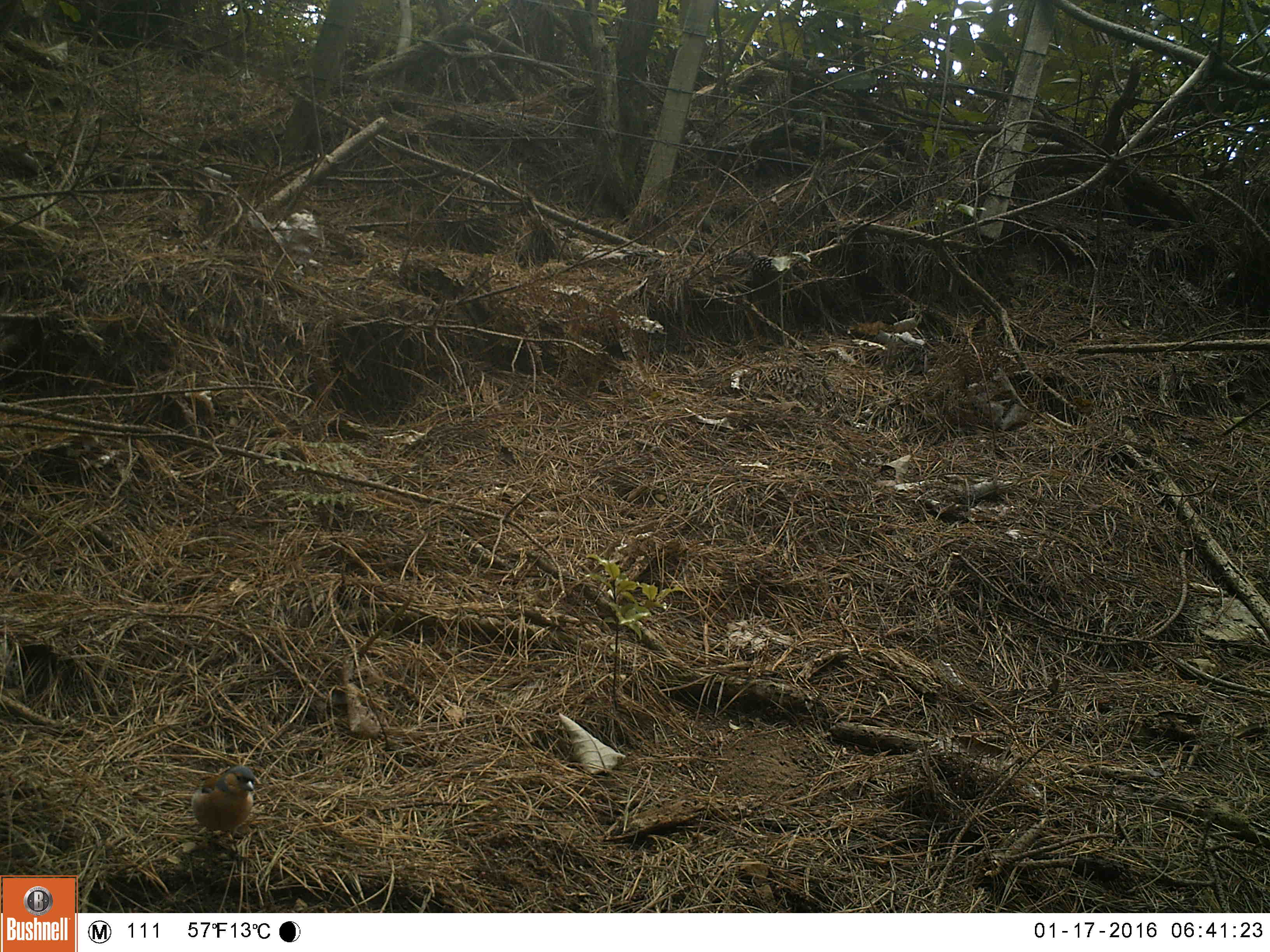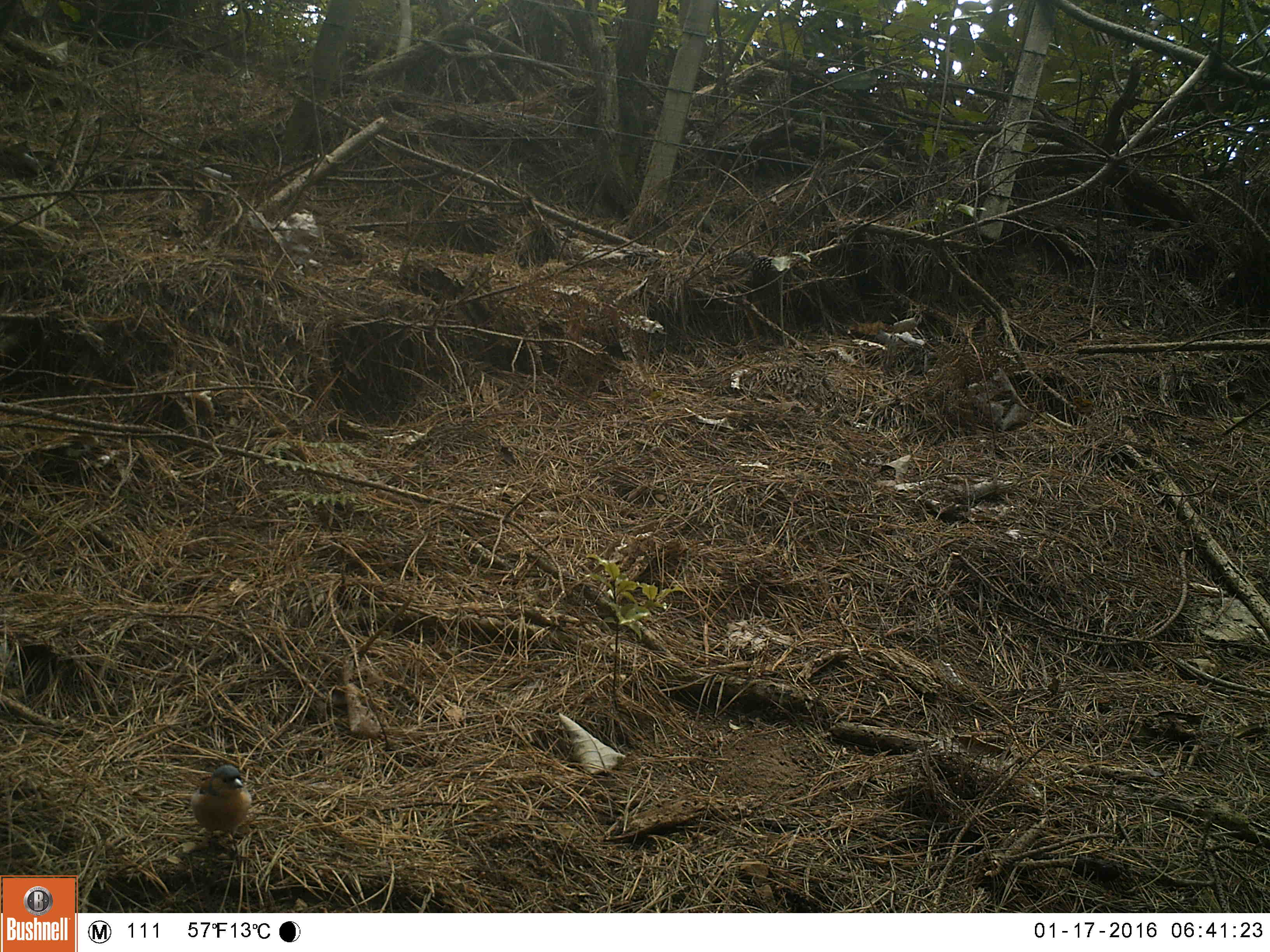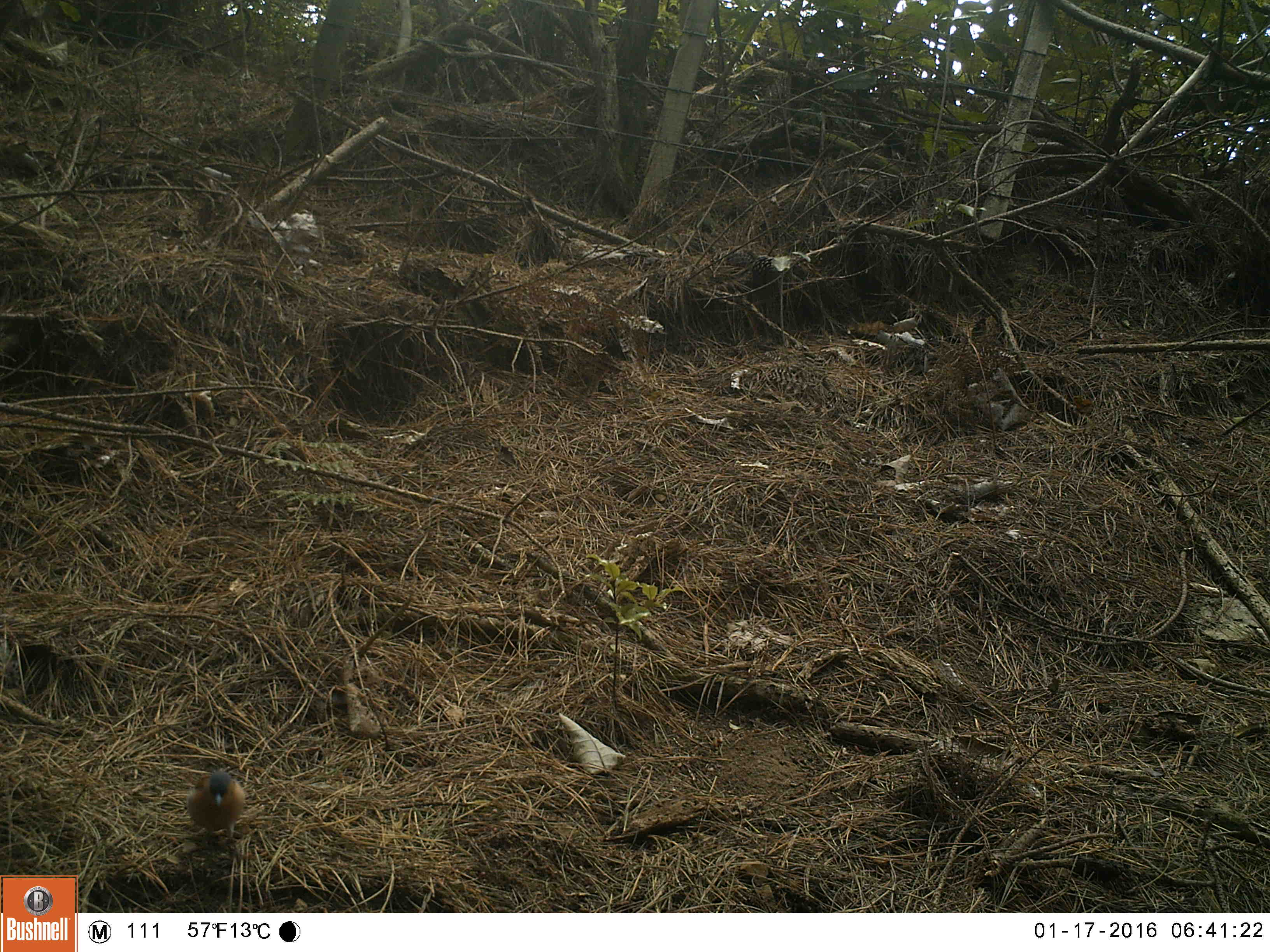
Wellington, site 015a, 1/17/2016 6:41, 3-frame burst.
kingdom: Animalia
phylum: Chordata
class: Aves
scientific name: Aves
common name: bird